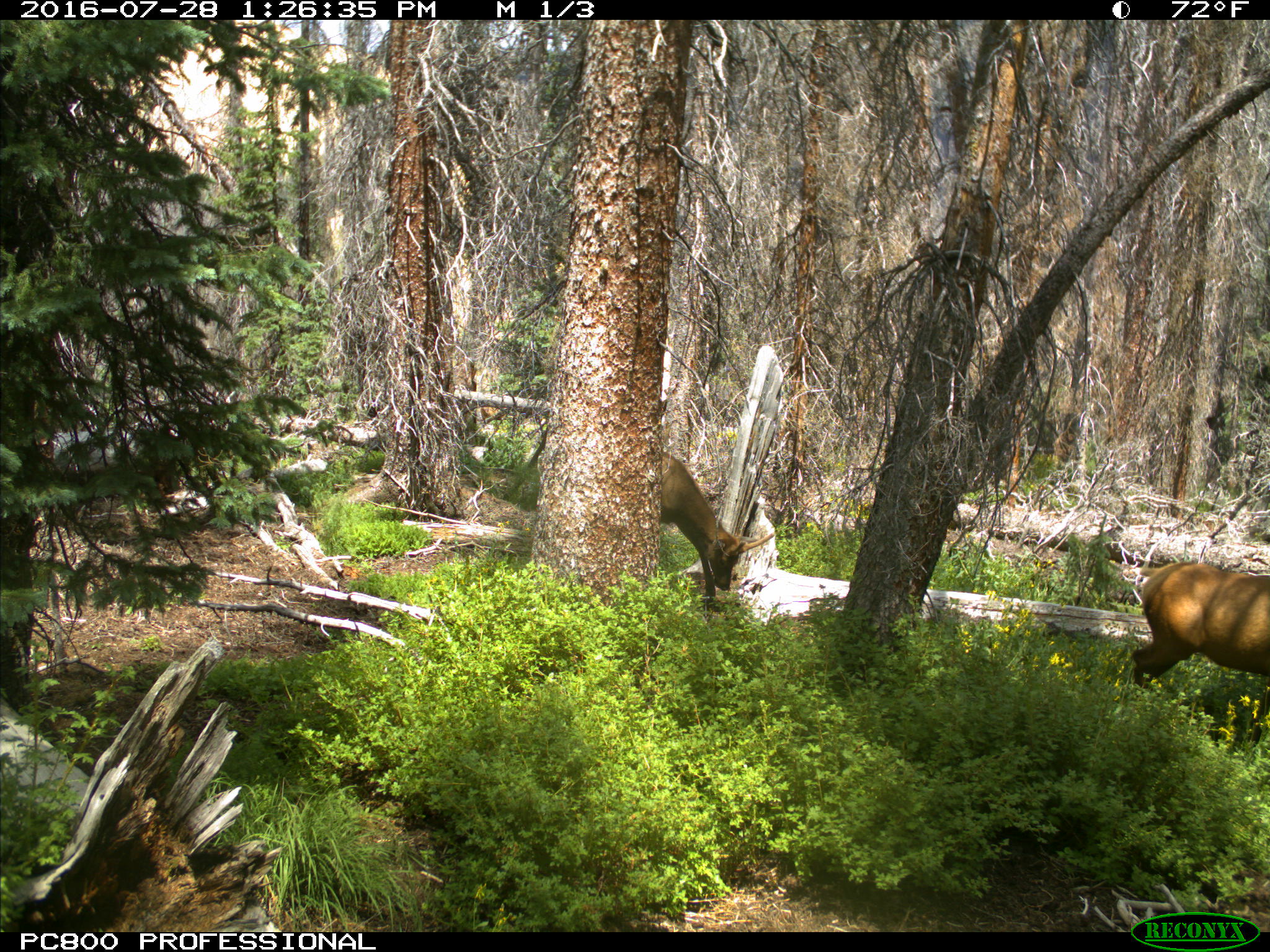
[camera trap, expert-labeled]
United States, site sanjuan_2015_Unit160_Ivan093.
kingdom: Animalia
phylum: Chordata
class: Mammalia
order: Artiodactyla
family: Cervidae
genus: Cervus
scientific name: Cervus elaphus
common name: red deer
Cervus elaphus (red deer).